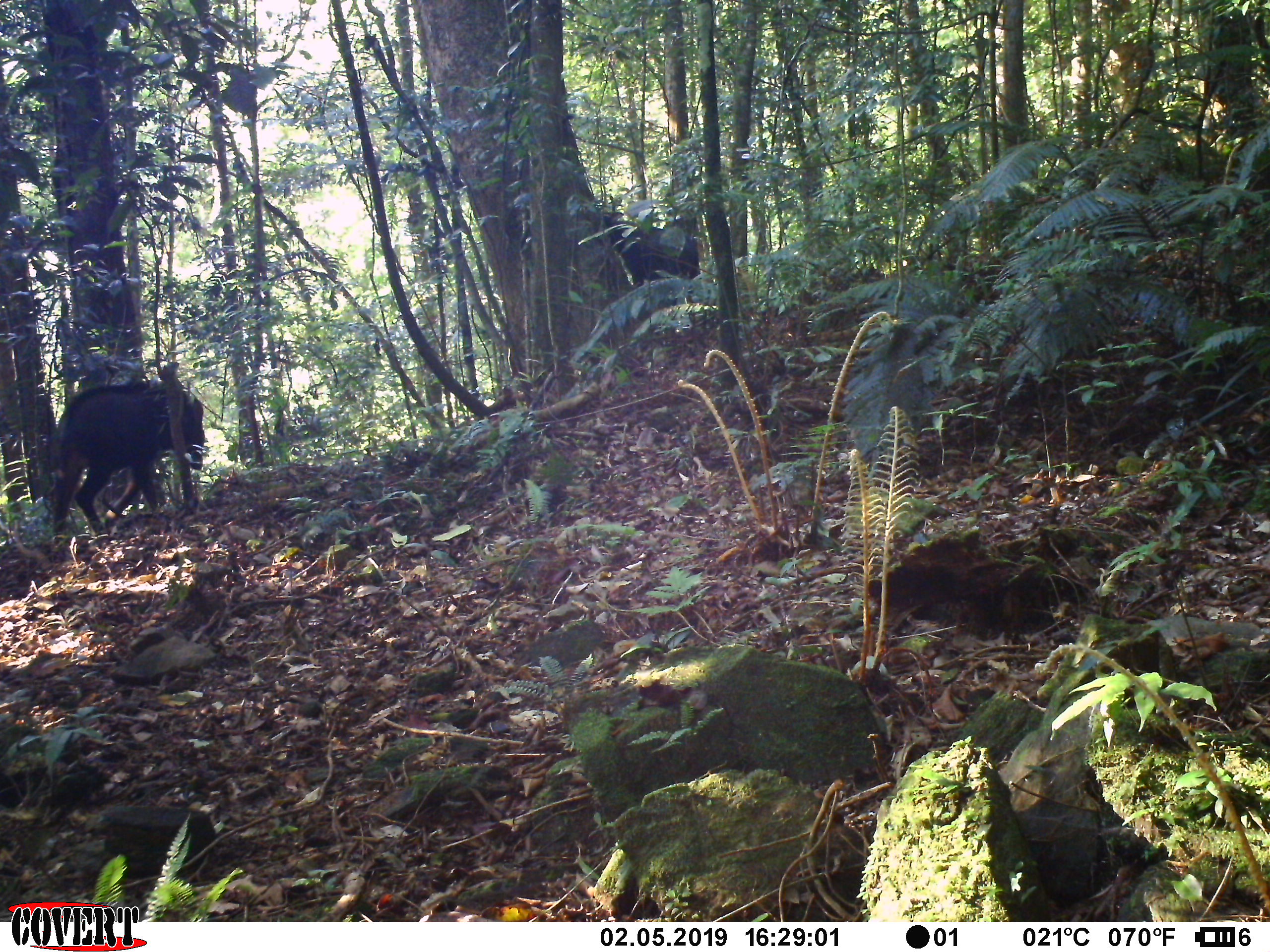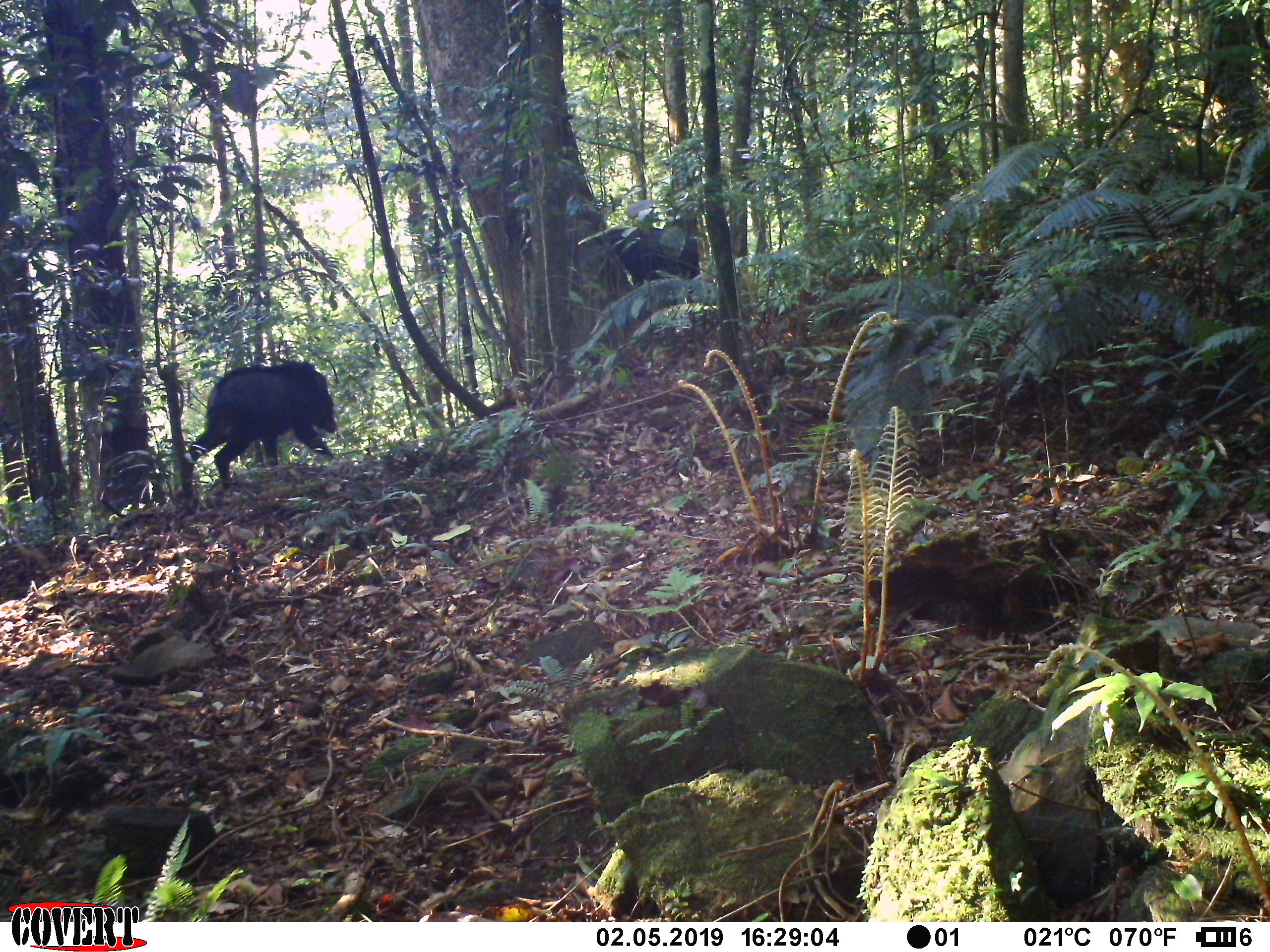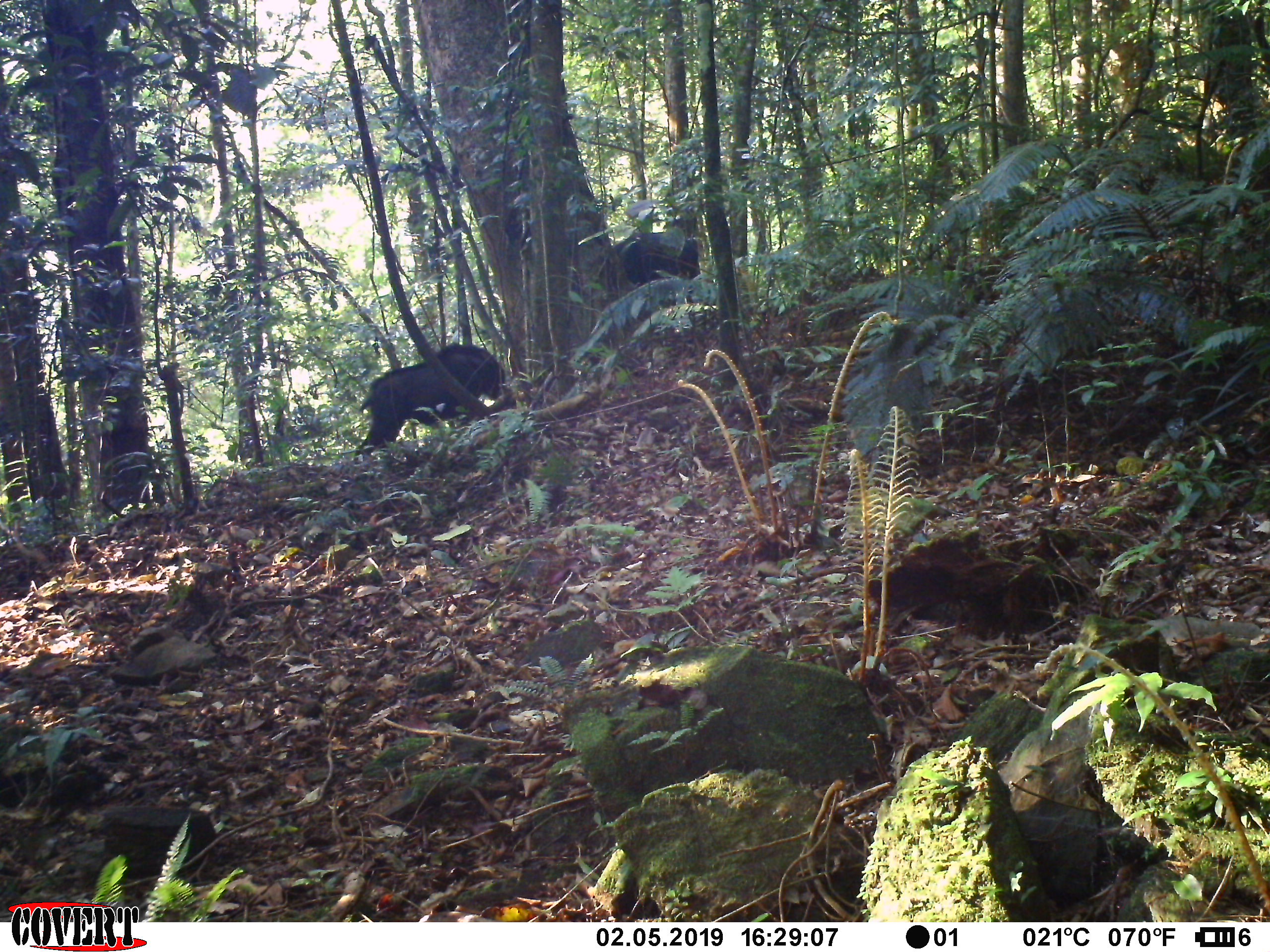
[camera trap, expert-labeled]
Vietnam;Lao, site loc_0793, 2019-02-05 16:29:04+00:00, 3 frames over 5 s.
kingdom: Animalia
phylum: Chordata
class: Mammalia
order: Artiodactyla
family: Bovidae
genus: Capricornis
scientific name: Capricornis sumatraensis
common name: chinese serow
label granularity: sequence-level